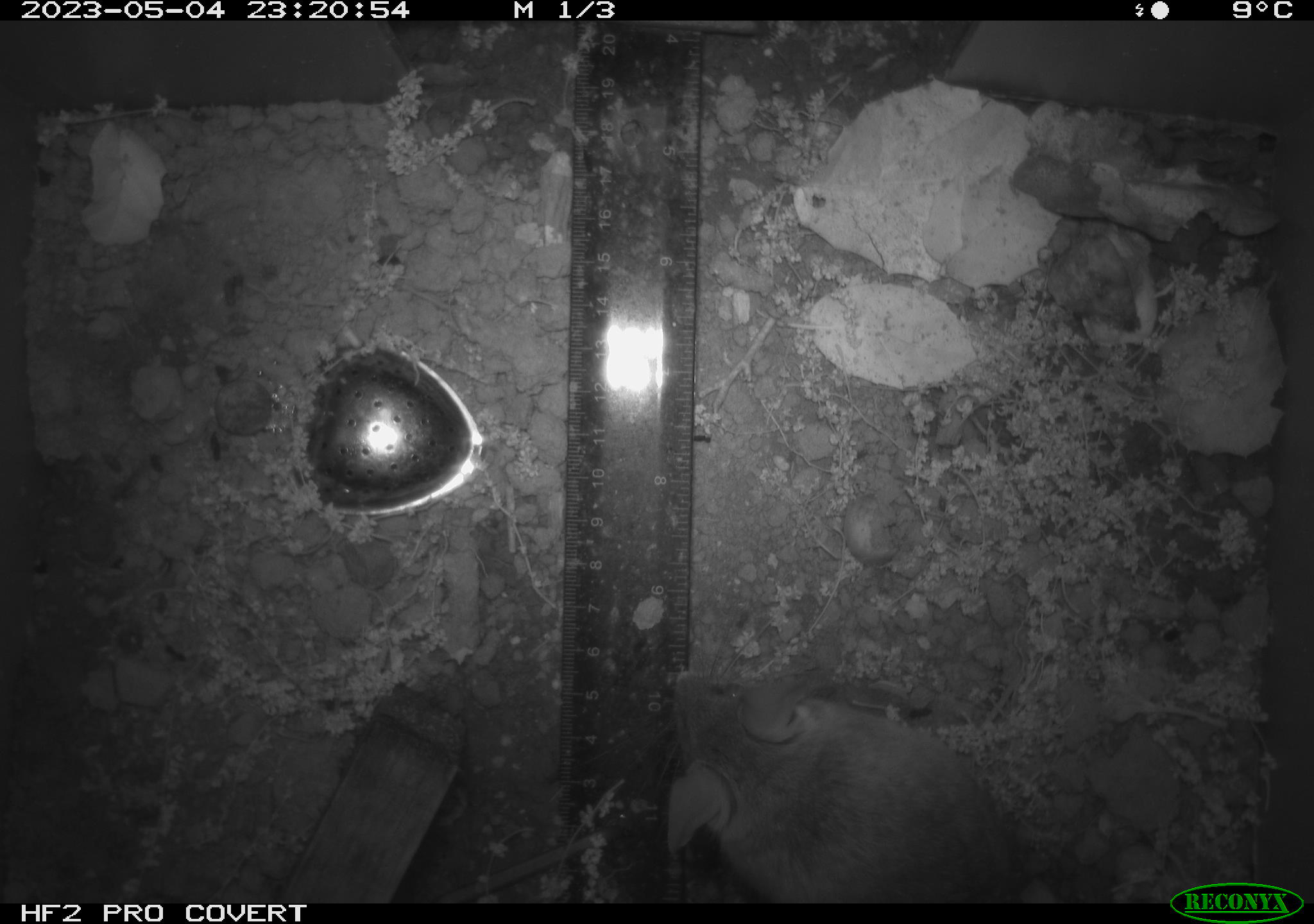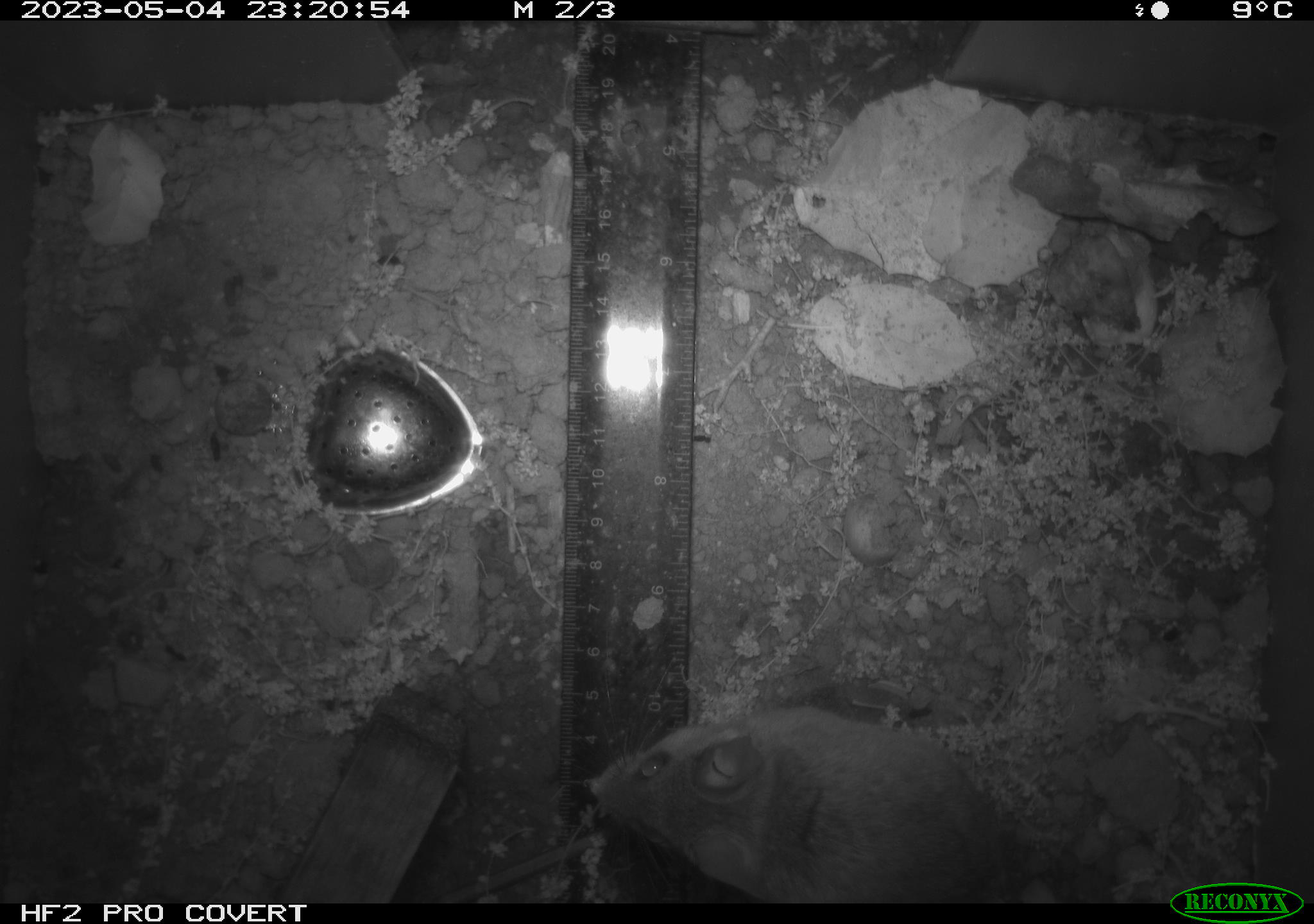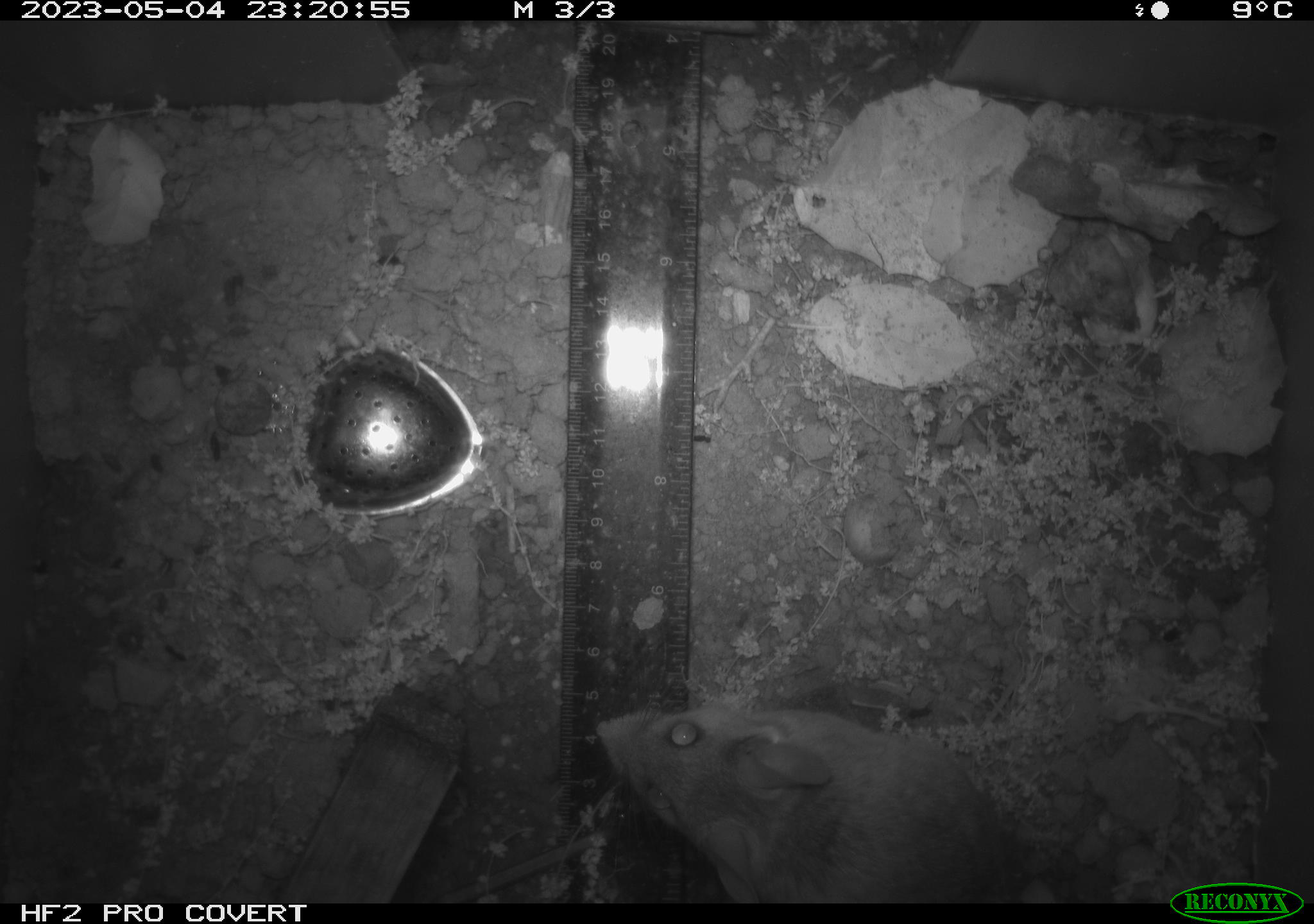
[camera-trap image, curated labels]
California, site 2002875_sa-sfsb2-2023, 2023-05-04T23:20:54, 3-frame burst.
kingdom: Animalia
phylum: Chordata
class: Mammalia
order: Rodentia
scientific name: Rodentia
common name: mouse species